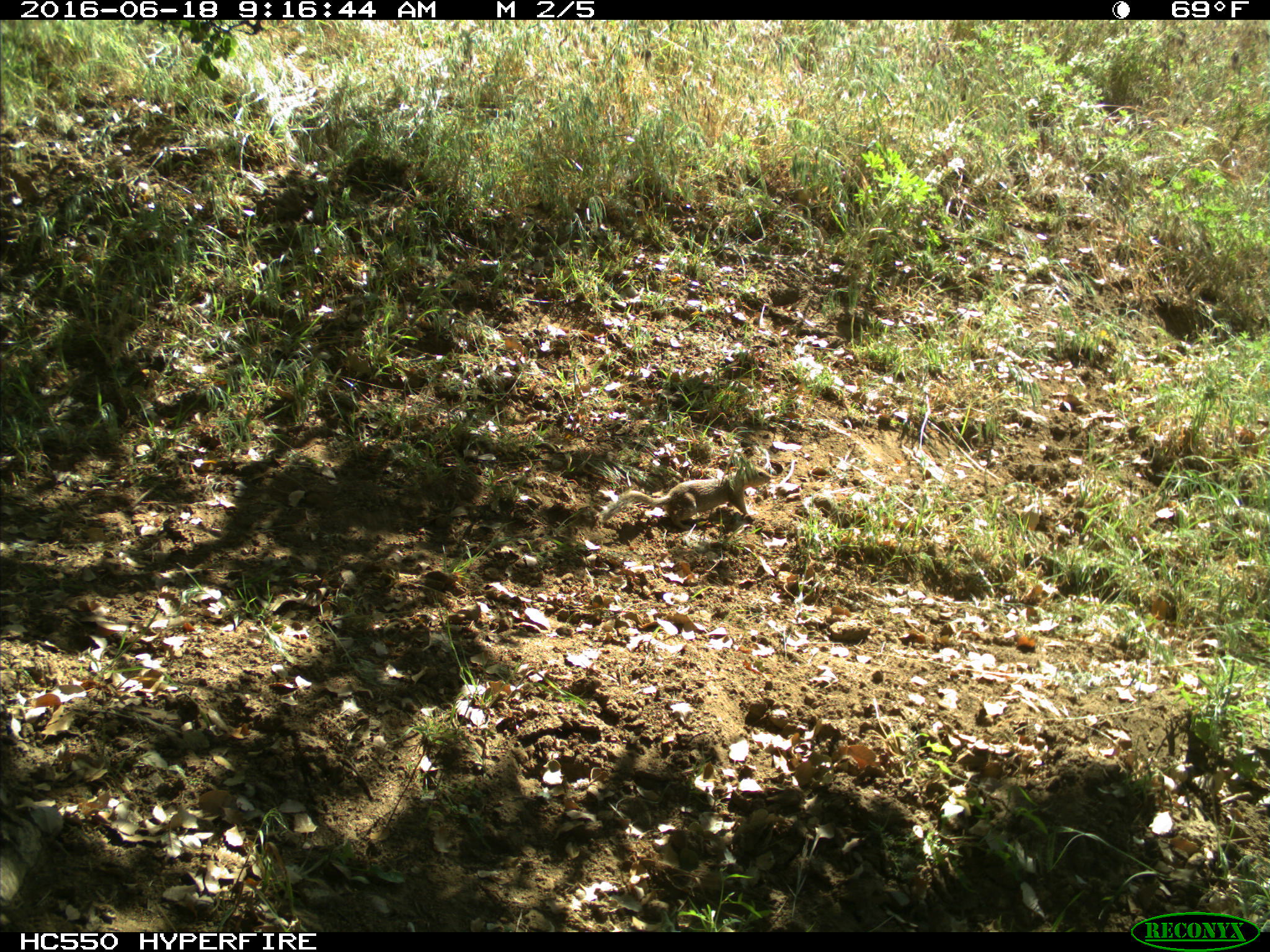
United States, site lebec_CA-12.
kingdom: Animalia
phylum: Chordata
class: Mammalia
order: Rodentia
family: Sciuridae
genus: Otospermophilus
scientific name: Otospermophilus beecheyi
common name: california ground squirrel